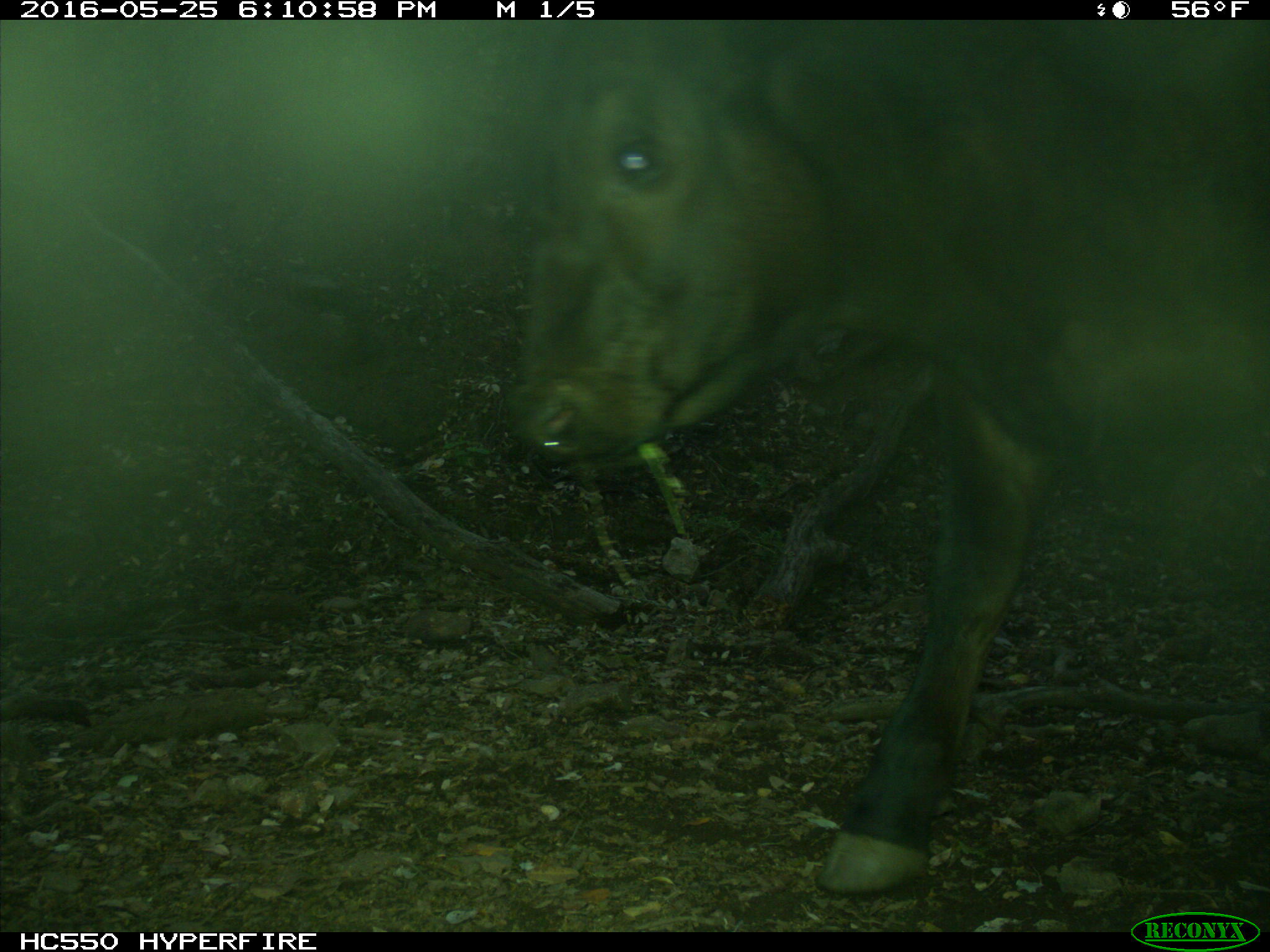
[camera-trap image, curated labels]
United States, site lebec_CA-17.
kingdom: Animalia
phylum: Chordata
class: Mammalia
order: Artiodactyla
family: Bovidae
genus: Bos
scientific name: Bos taurus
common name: domestic cow